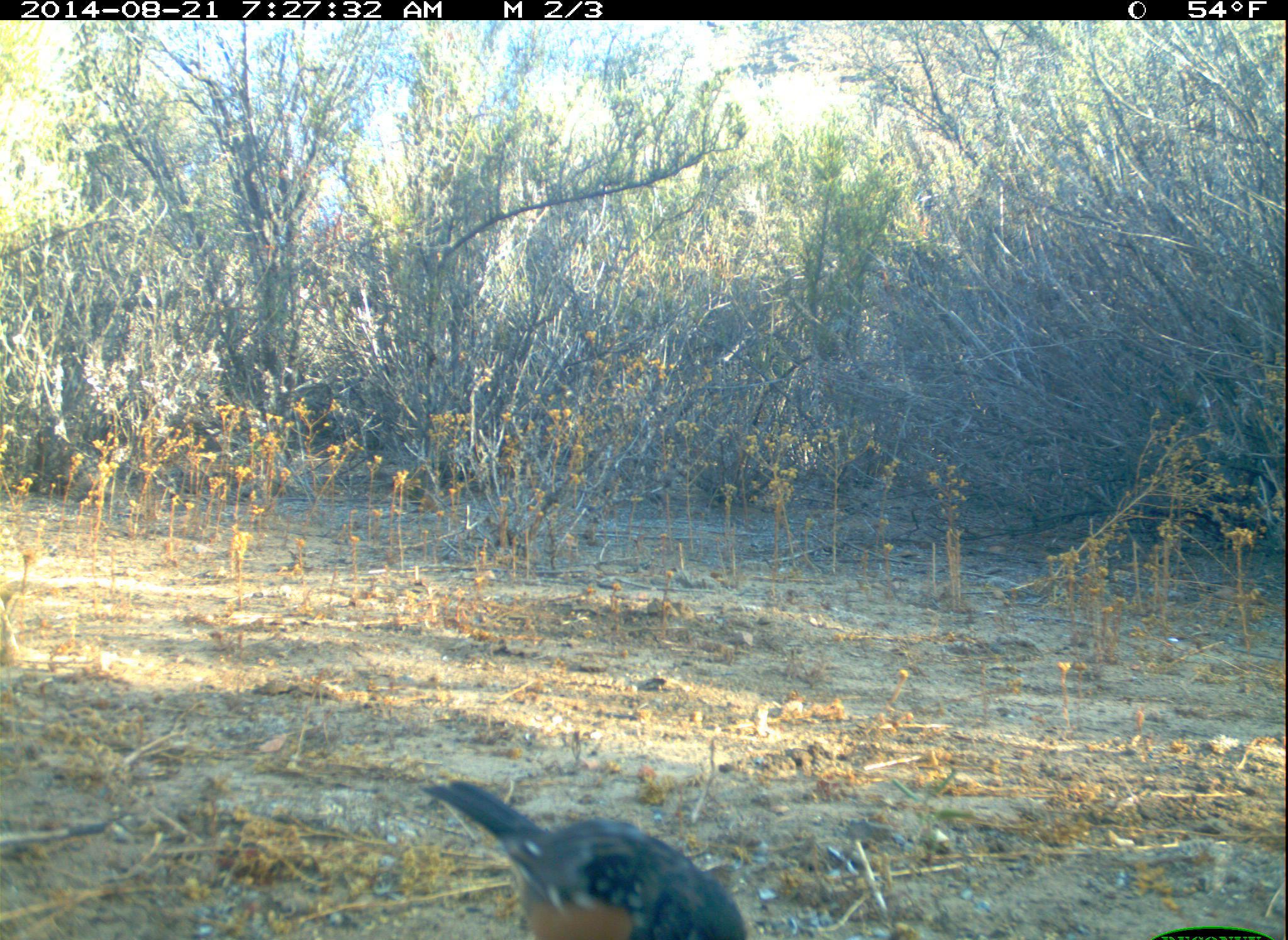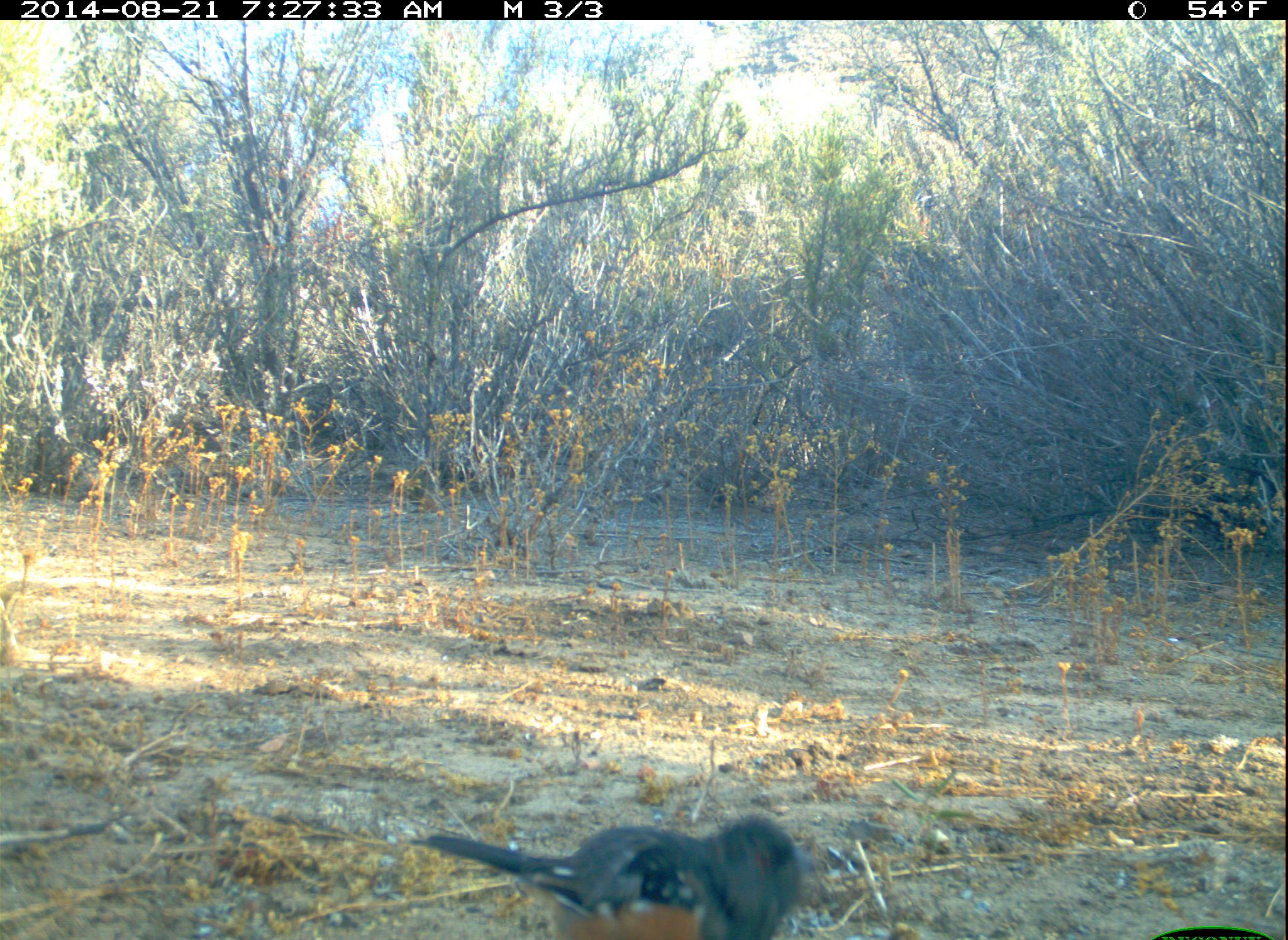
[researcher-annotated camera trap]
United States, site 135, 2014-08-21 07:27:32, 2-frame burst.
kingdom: Animalia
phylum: Chordata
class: Aves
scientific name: Aves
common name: bird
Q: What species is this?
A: Bird (Aves).